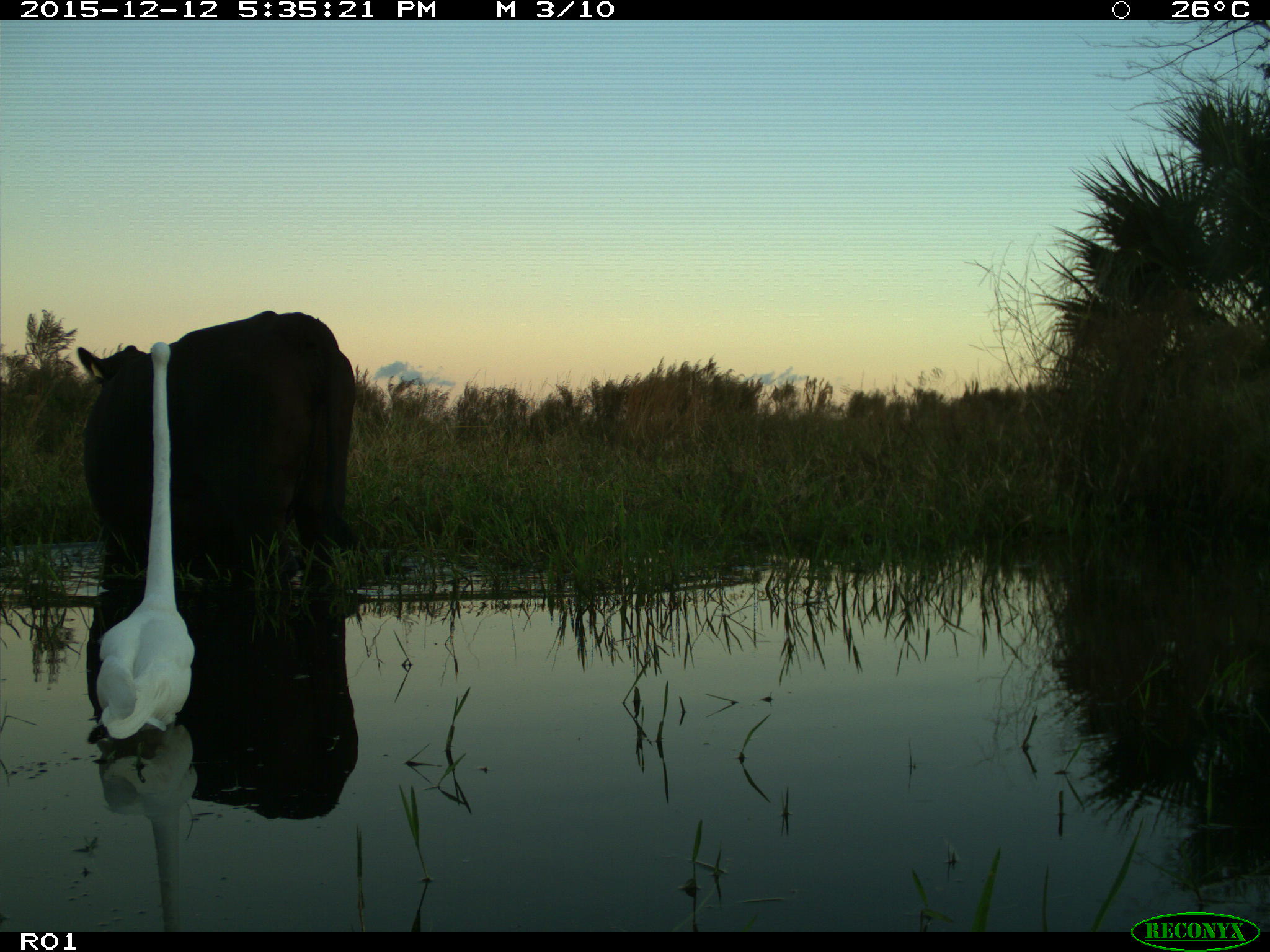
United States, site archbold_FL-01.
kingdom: Animalia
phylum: Chordata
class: Mammalia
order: Artiodactyla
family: Bovidae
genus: Bos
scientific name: Bos taurus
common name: domestic cow